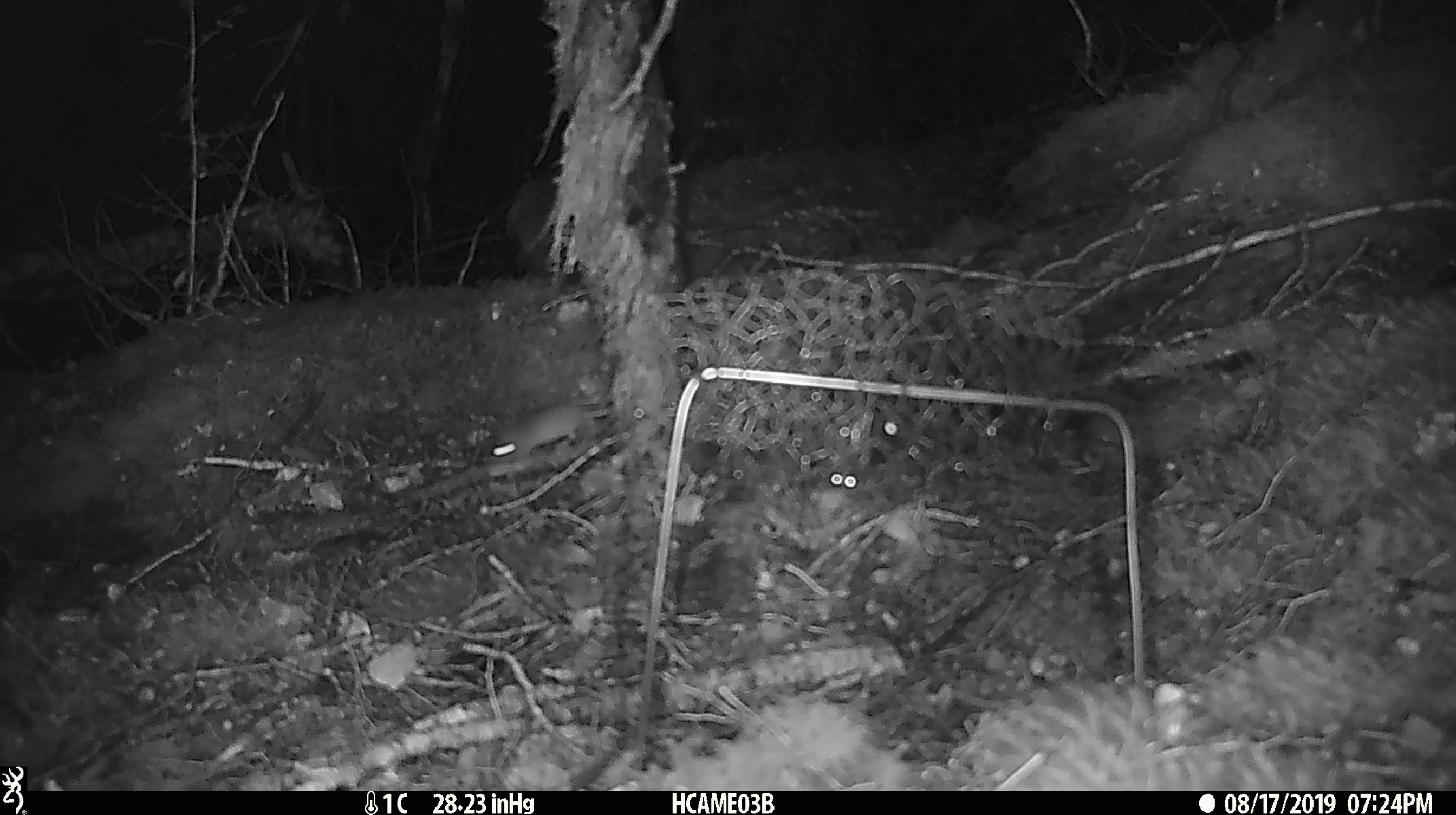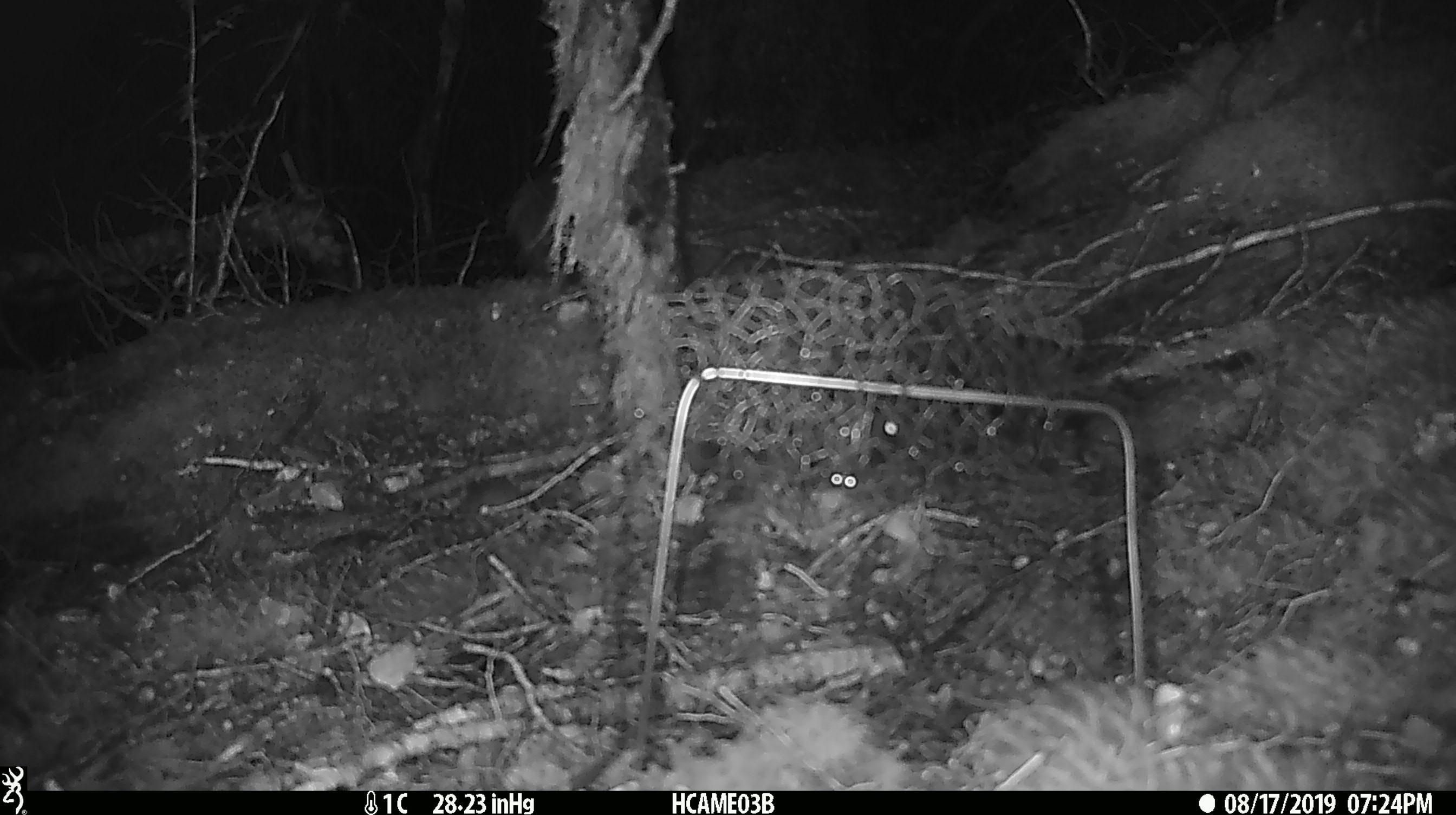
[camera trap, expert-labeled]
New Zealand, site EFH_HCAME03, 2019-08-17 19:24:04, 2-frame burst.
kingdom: Animalia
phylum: Chordata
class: Mammalia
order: Rodentia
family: Muridae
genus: Mus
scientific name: Mus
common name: mouse